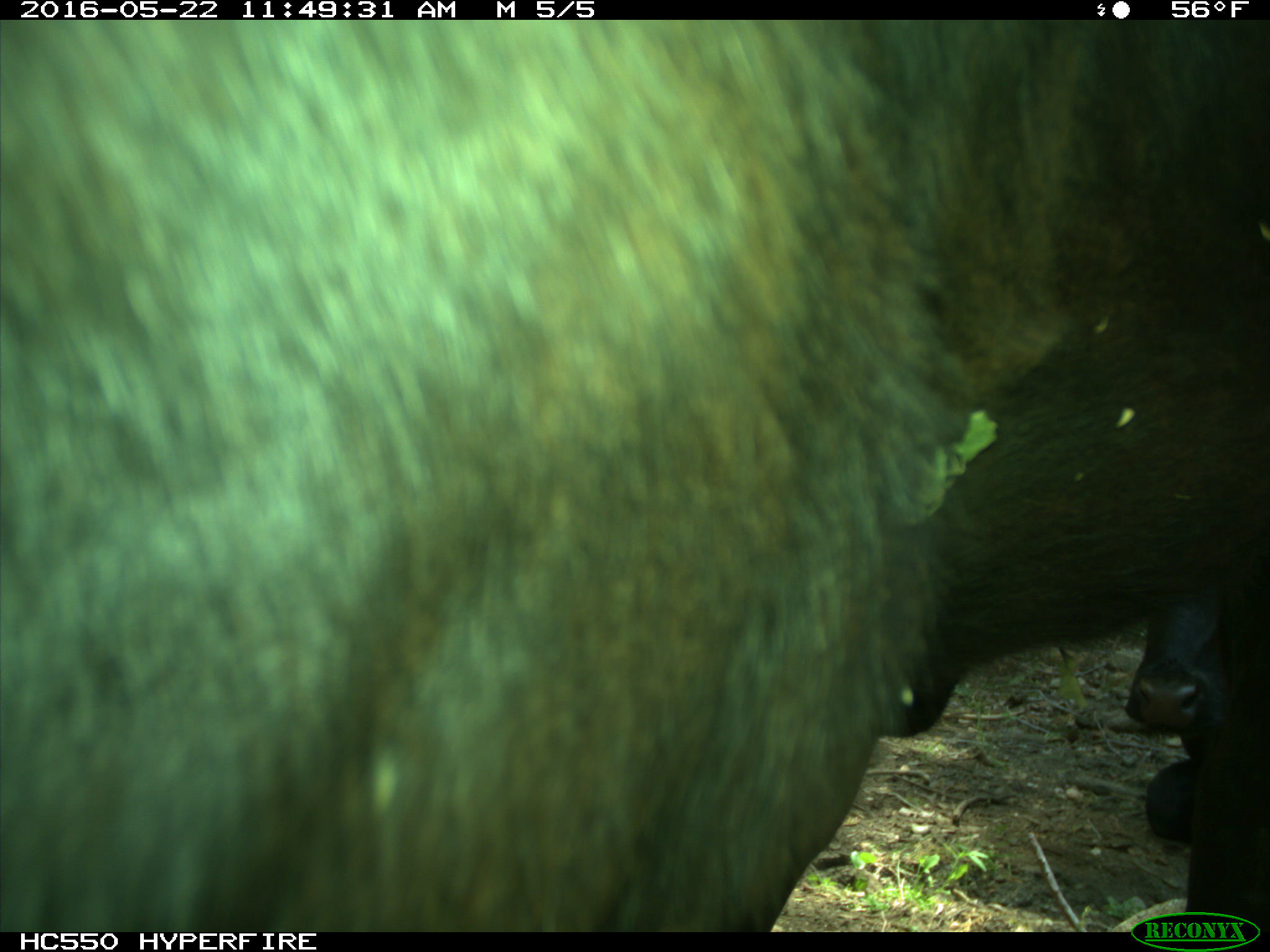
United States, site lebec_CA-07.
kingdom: Animalia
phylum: Chordata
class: Mammalia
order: Artiodactyla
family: Bovidae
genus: Bos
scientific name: Bos taurus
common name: domestic cow